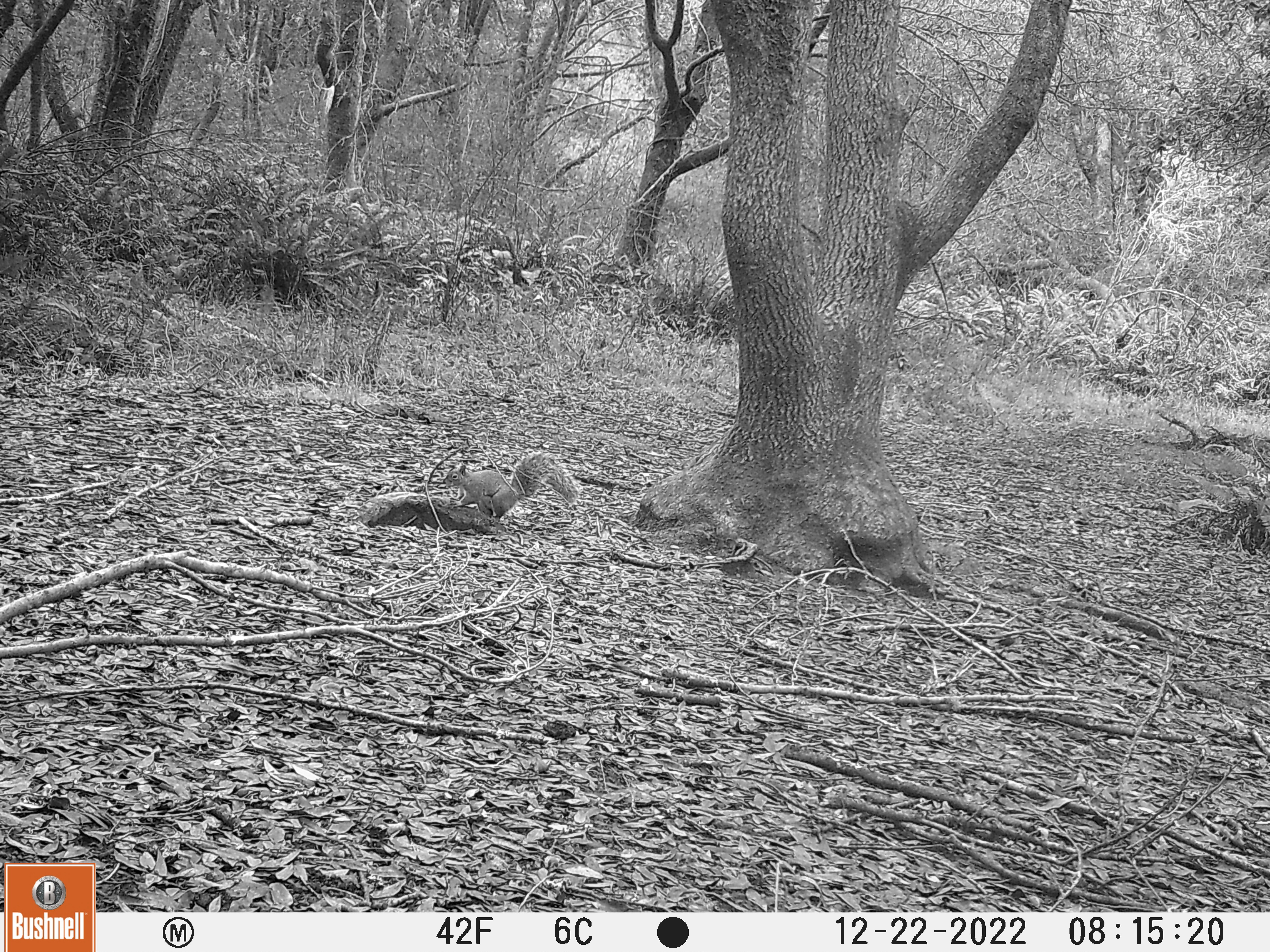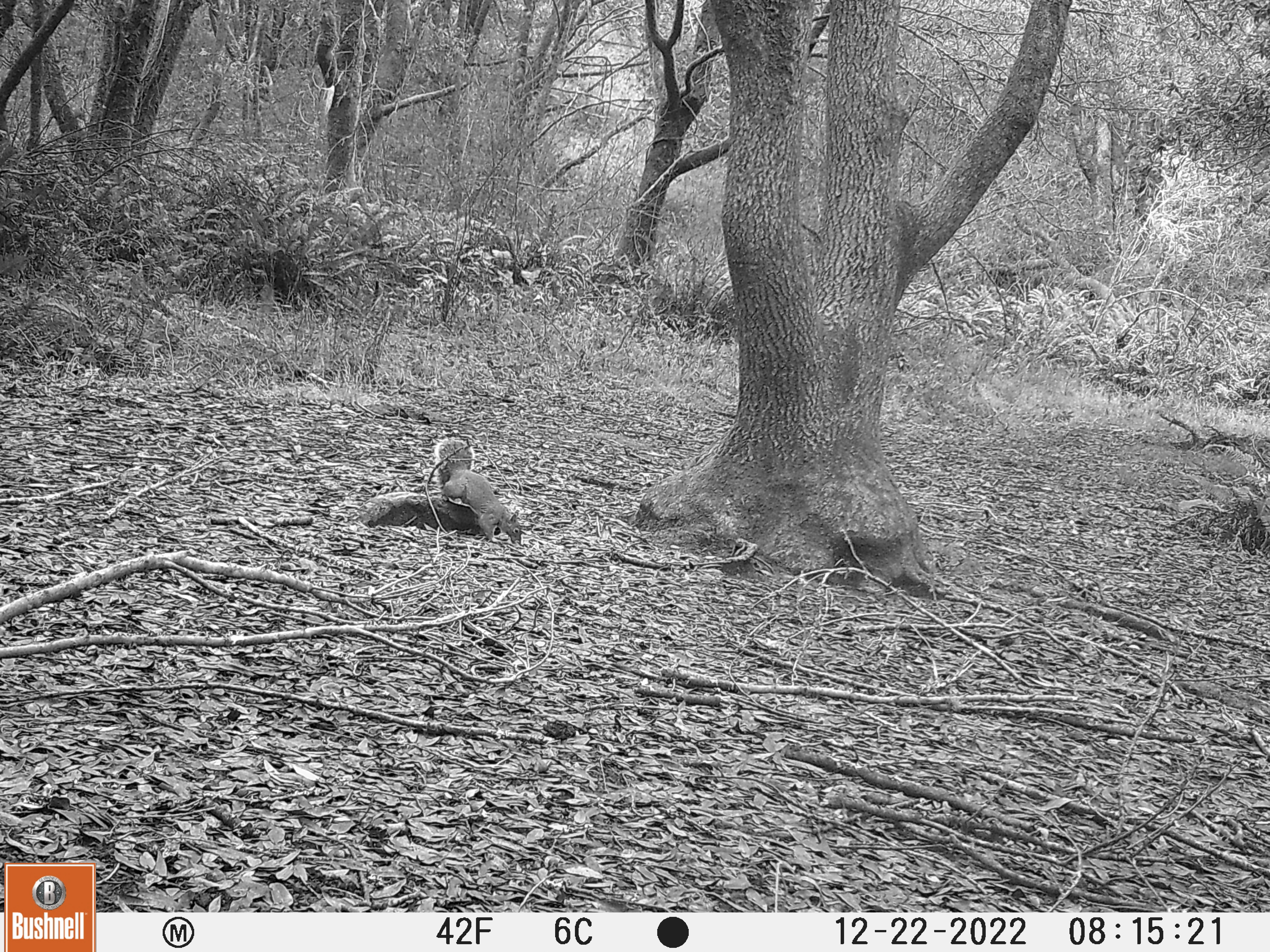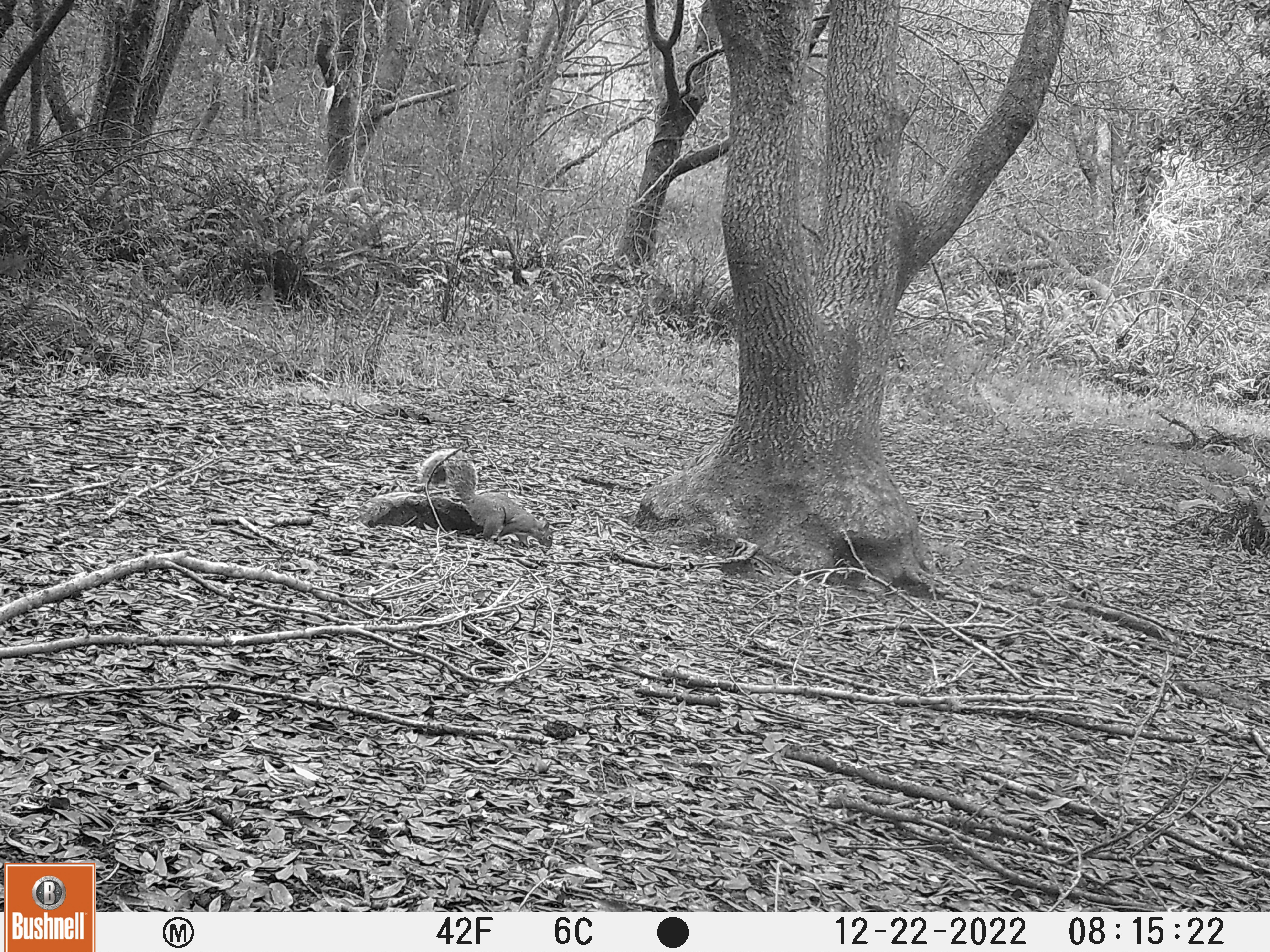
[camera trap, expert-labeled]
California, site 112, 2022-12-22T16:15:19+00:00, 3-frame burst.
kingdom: Animalia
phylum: Chordata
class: Mammalia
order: Rodentia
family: Sciuridae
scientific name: Sciuridae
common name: squirrel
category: unknown squirrel